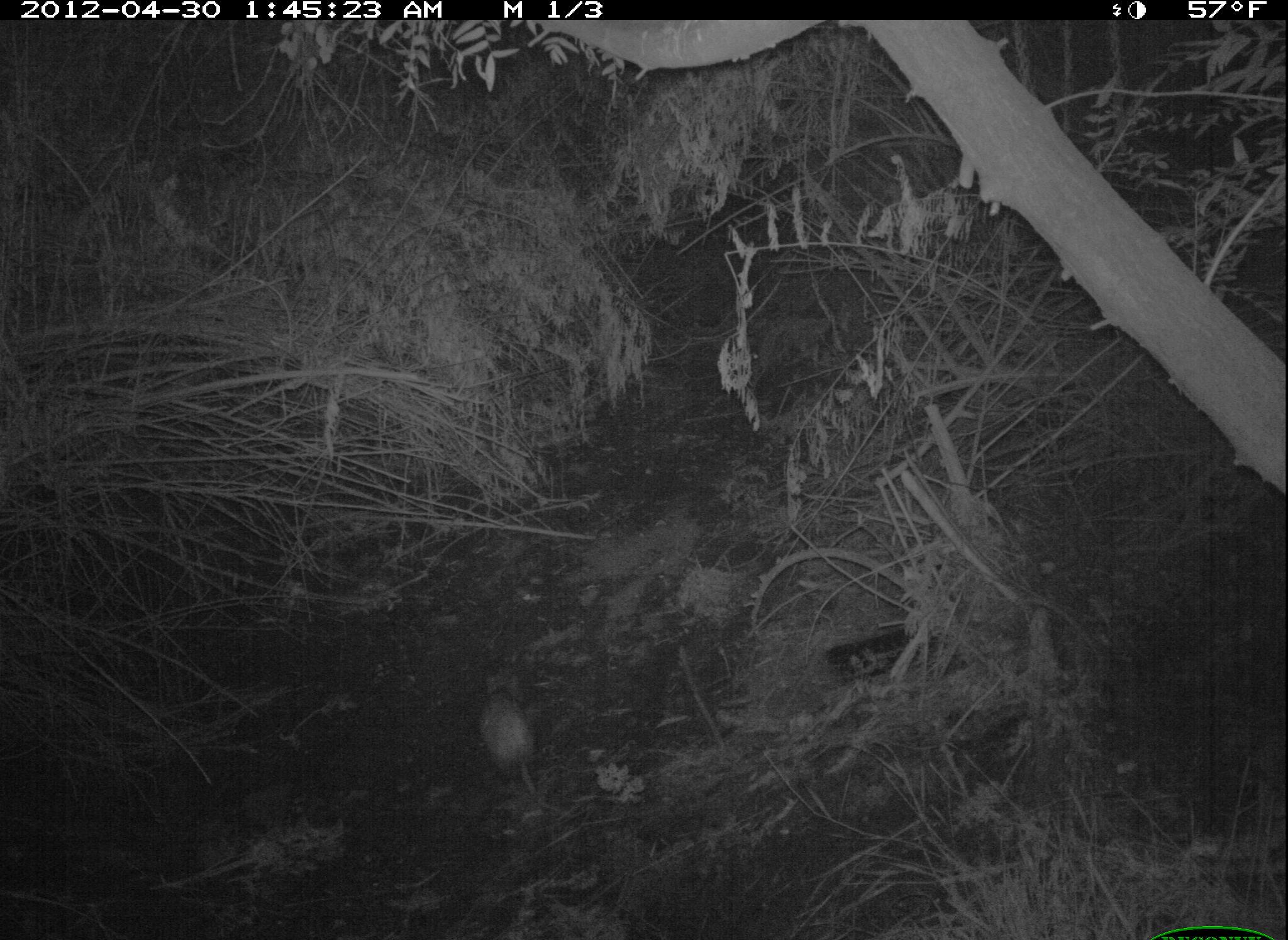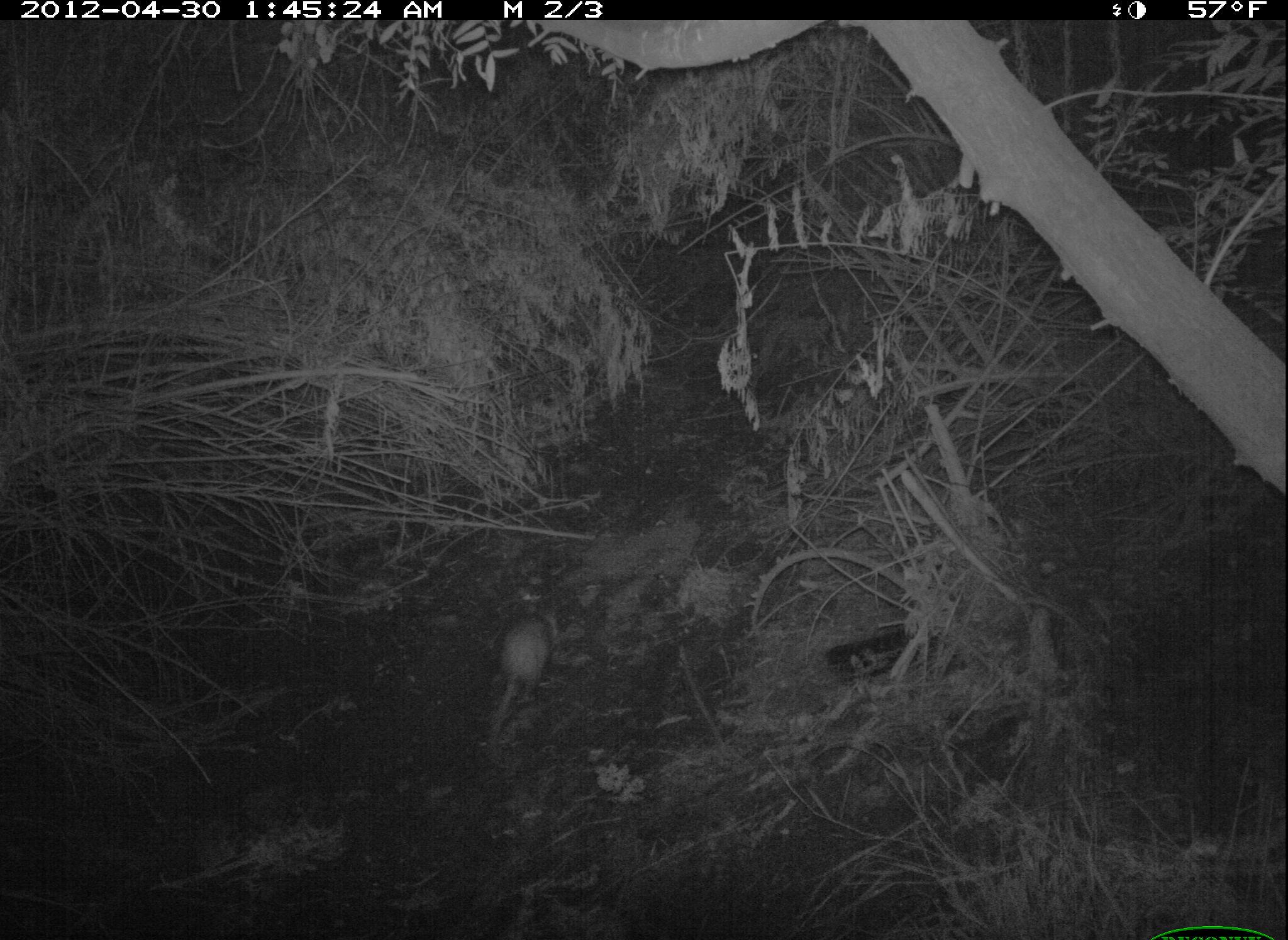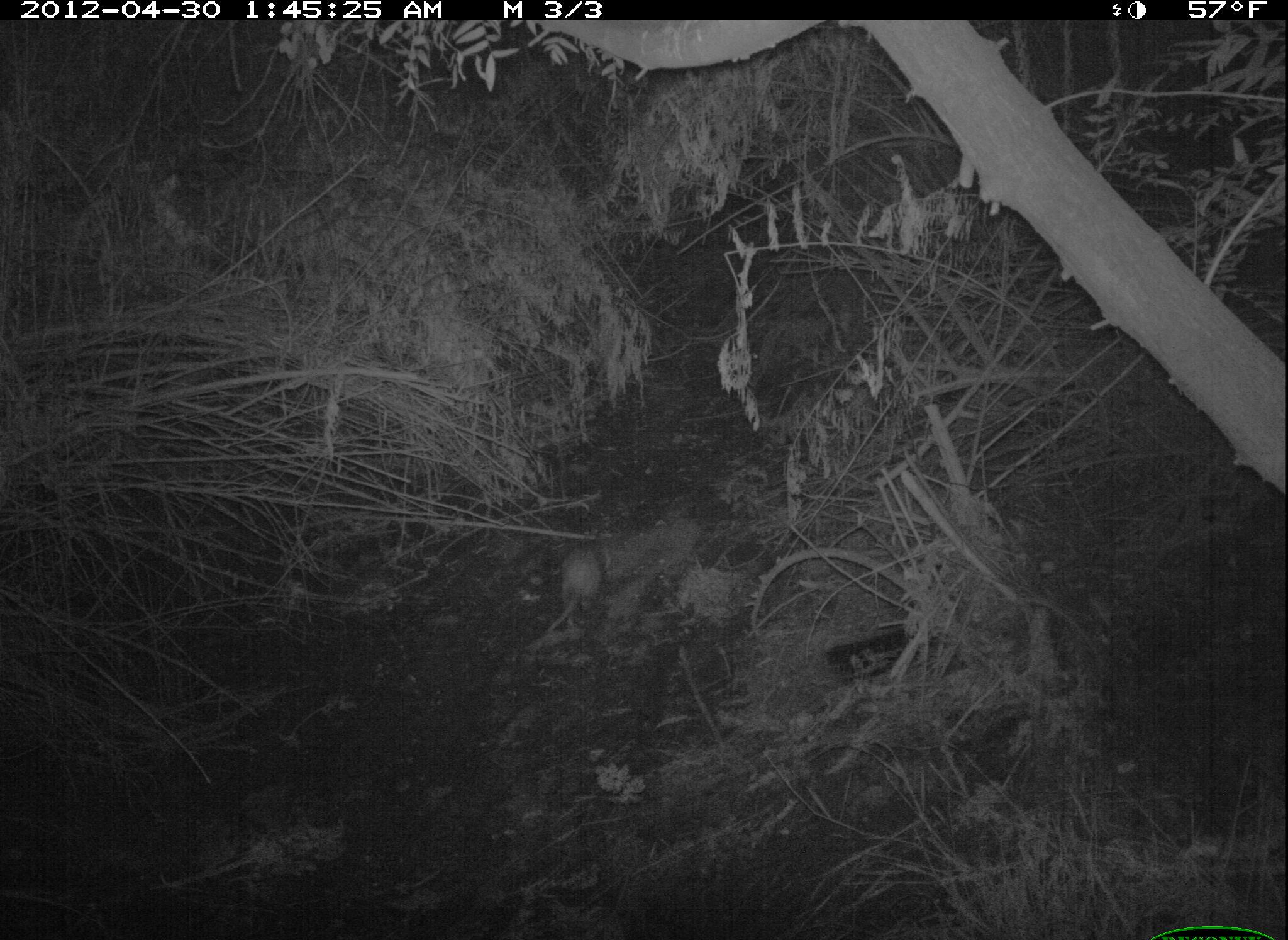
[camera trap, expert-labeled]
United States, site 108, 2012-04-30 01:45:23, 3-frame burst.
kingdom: Animalia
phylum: Chordata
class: Mammalia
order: Didelphimorphia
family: Didelphidae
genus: Didelphis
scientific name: Didelphis virginiana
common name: virginia opossum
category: opossum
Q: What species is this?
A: Opossum (virginia opossum) (Didelphis virginiana).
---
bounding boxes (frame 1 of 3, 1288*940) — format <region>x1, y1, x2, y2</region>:
opossum: <region>469, 656, 588, 838</region>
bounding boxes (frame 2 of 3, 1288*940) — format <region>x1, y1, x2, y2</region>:
opossum: <region>478, 598, 572, 751</region>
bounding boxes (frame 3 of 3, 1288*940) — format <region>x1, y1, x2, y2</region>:
opossum: <region>526, 535, 639, 644</region>